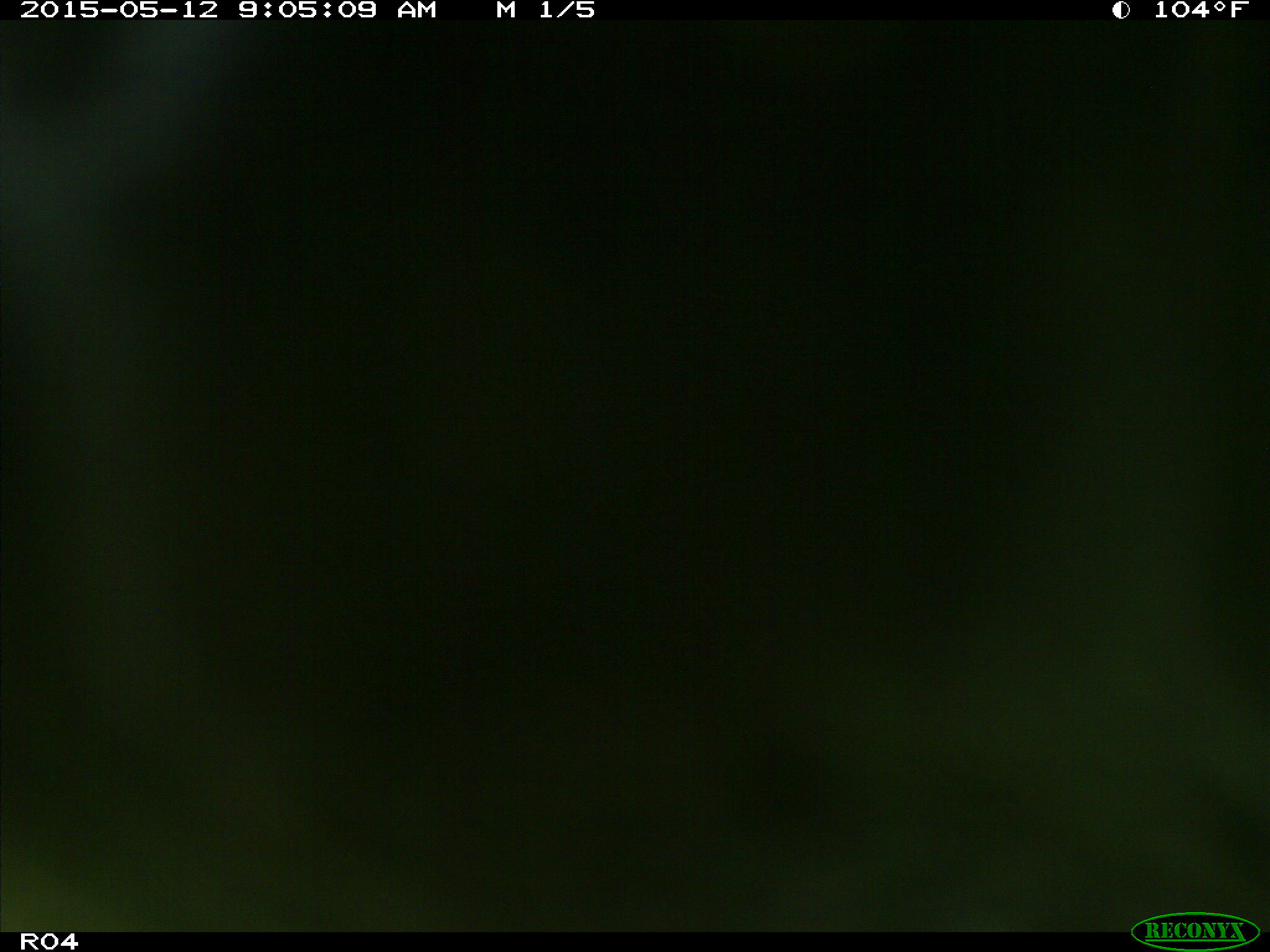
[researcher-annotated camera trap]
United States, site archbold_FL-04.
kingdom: Animalia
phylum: Chordata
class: Mammalia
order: Artiodactyla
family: Bovidae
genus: Bos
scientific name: Bos taurus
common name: domestic cow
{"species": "Bos taurus (domestic cow)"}